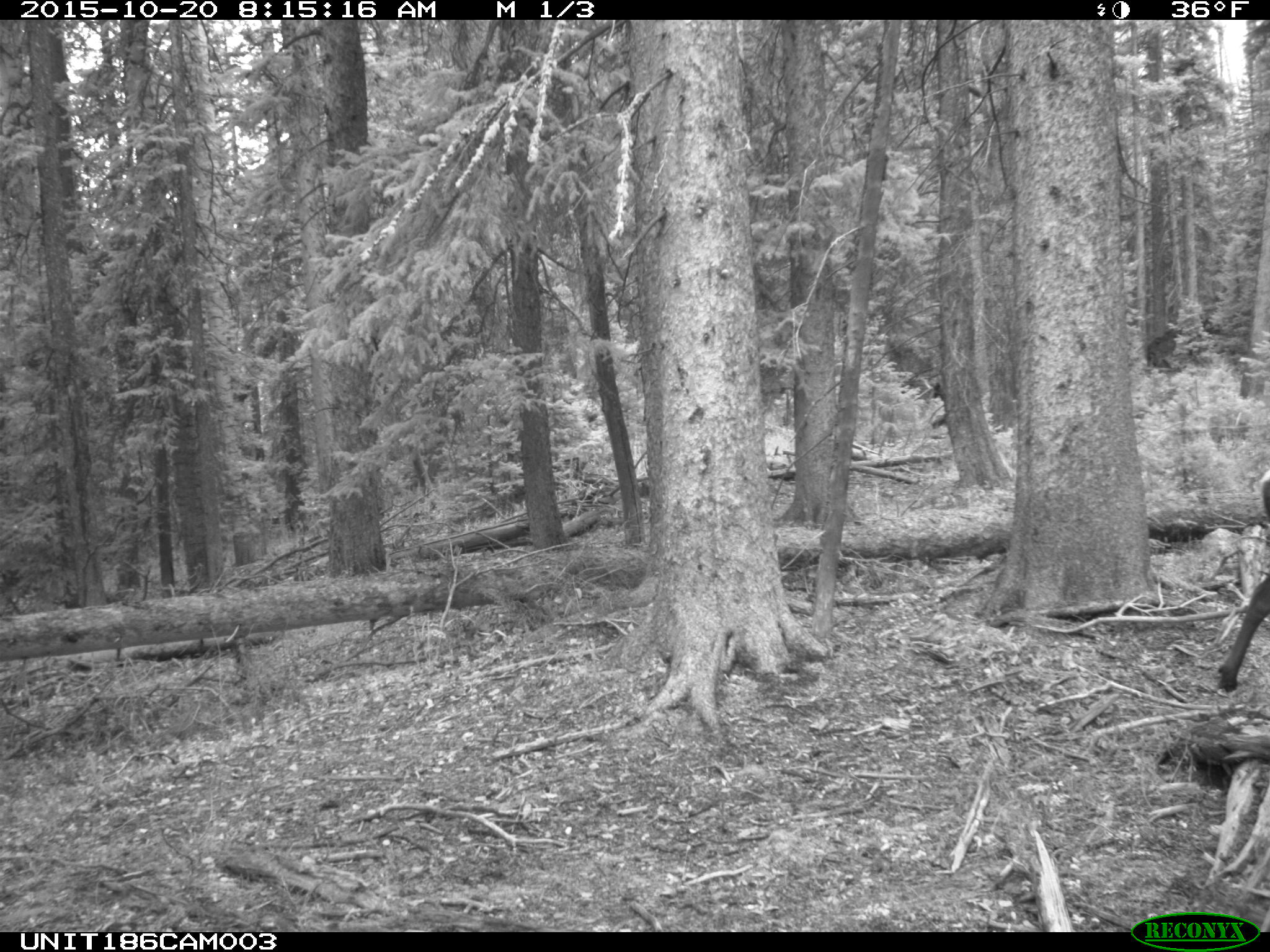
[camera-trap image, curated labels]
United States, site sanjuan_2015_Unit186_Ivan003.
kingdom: Animalia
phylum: Chordata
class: Mammalia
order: Artiodactyla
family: Cervidae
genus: Cervus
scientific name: Cervus elaphus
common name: red deer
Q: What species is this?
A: Cervus elaphus (red deer).